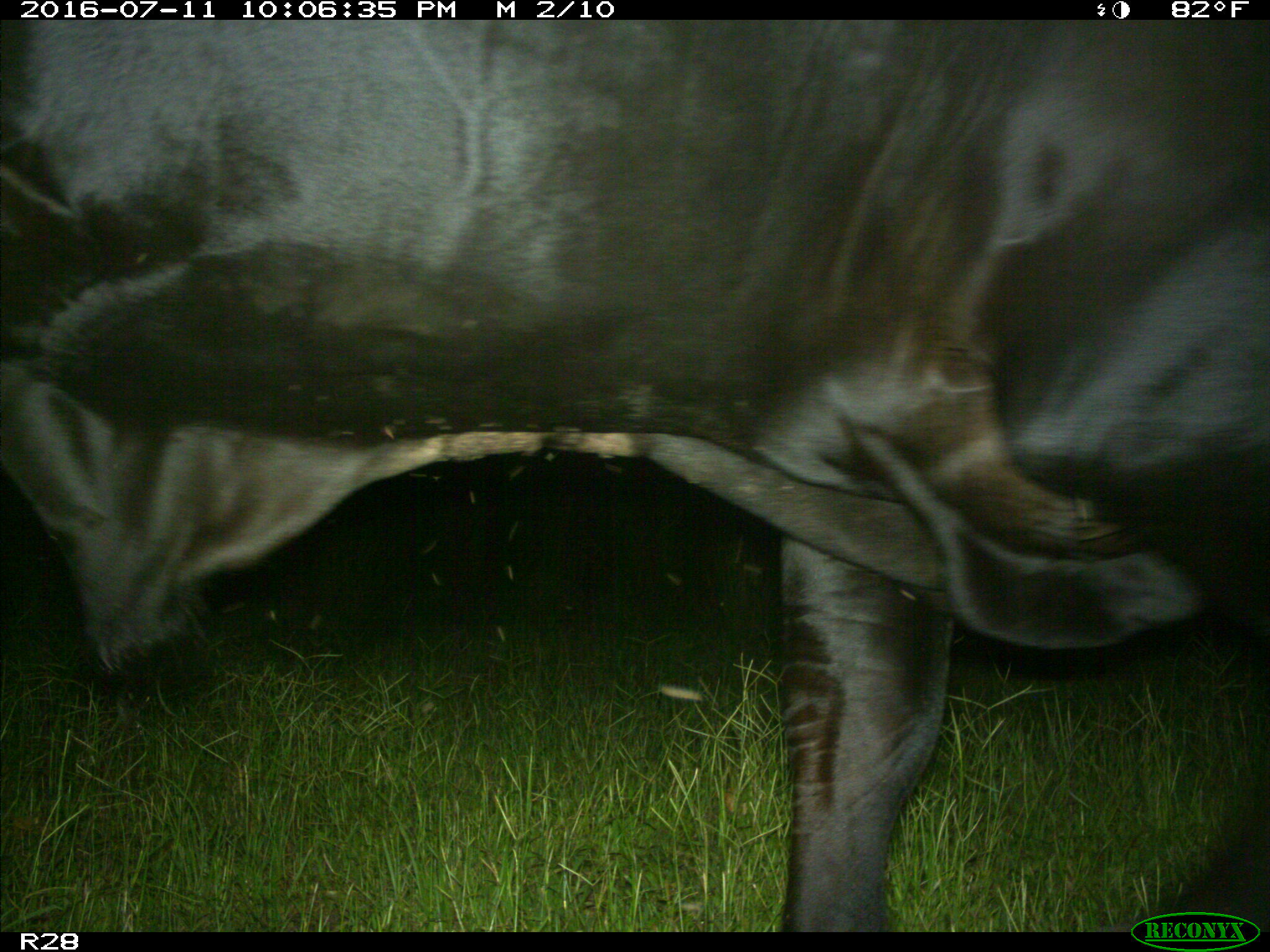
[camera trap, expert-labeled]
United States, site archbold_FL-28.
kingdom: Animalia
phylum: Chordata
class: Mammalia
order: Artiodactyla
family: Bovidae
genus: Bos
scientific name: Bos taurus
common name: domestic cow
Bos taurus (domestic cow).